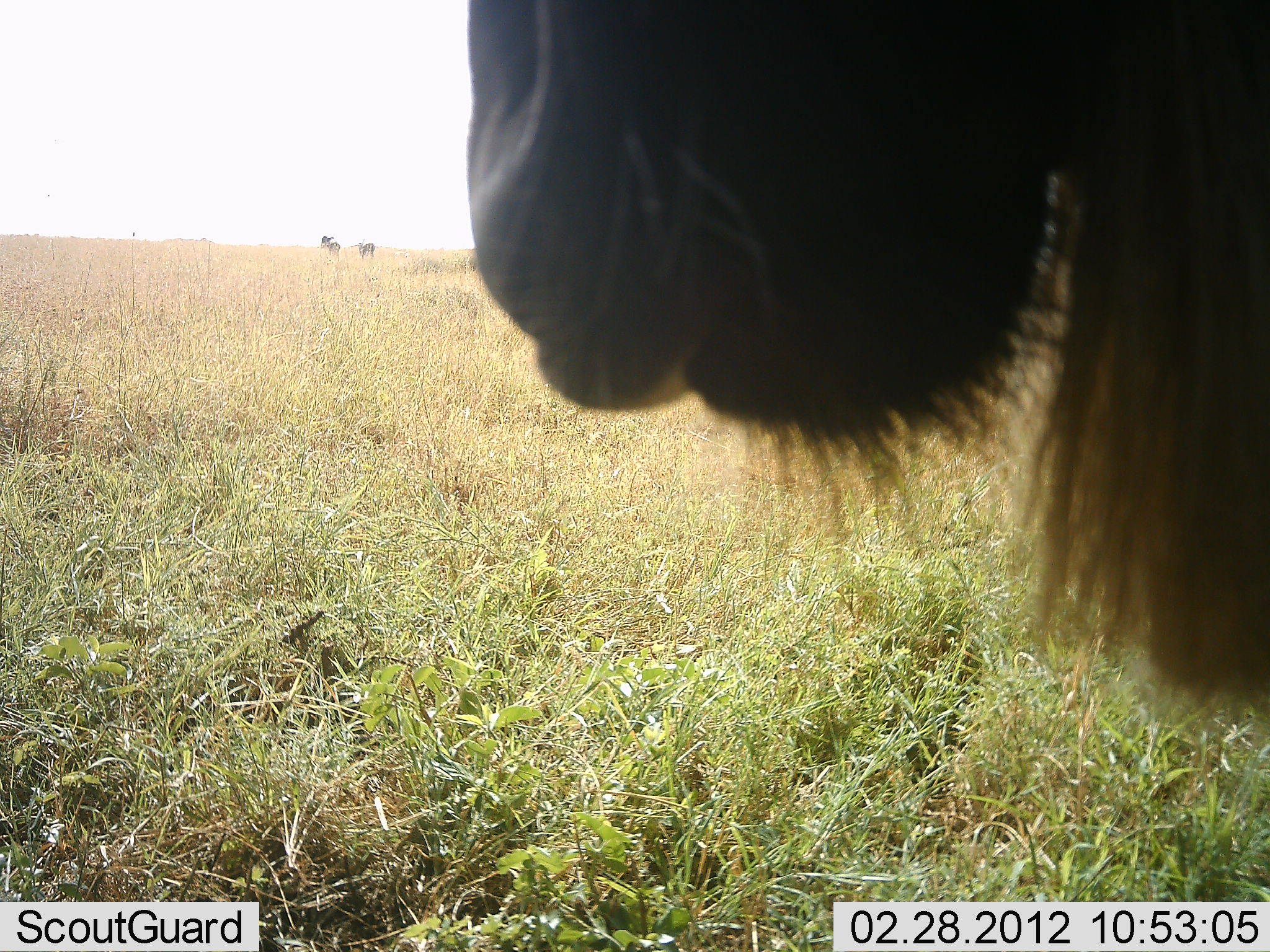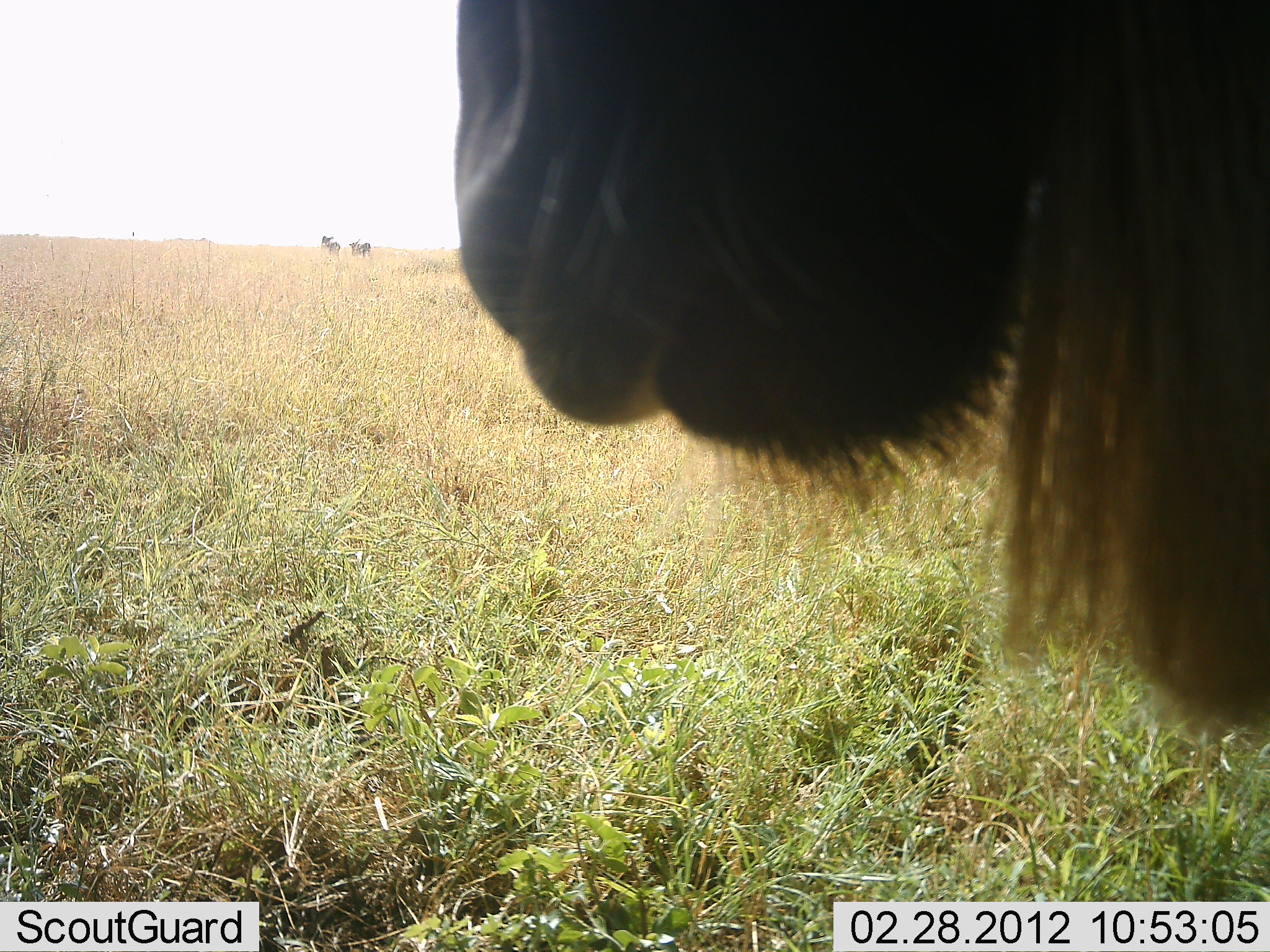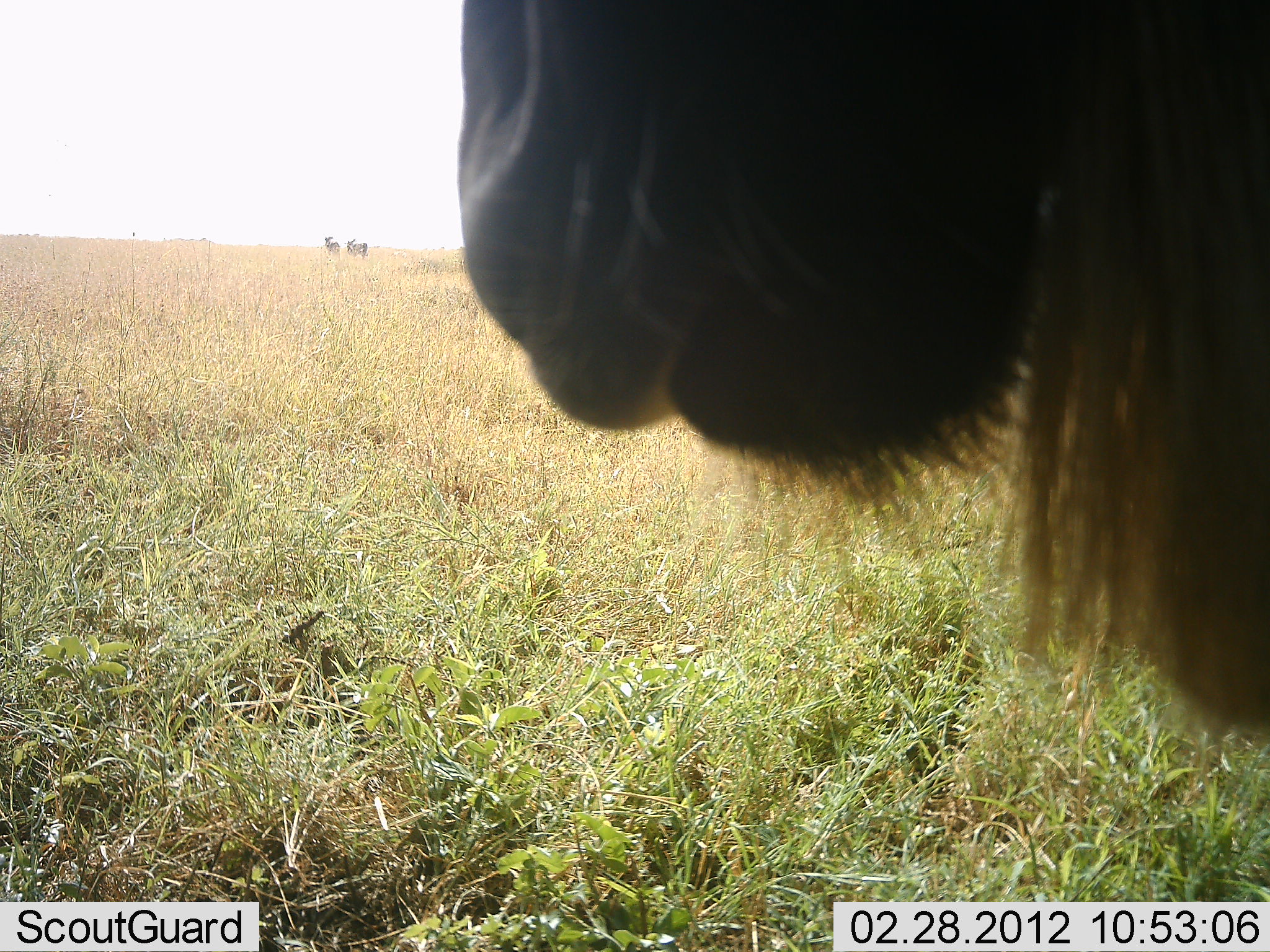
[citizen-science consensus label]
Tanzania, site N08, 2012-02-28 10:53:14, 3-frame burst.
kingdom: Animalia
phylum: Chordata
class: Mammalia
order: Artiodactyla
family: Bovidae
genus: Connochaetes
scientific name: Connochaetes taurinus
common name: blue wildebeest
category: wildebeest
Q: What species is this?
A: Wildebeest (blue wildebeest) (Connochaetes taurinus).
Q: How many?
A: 2.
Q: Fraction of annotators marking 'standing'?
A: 95%.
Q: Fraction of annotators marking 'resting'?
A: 5%.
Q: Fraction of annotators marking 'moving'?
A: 40%.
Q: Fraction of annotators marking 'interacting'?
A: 0%.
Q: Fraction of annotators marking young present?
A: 0%.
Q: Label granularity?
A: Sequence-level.